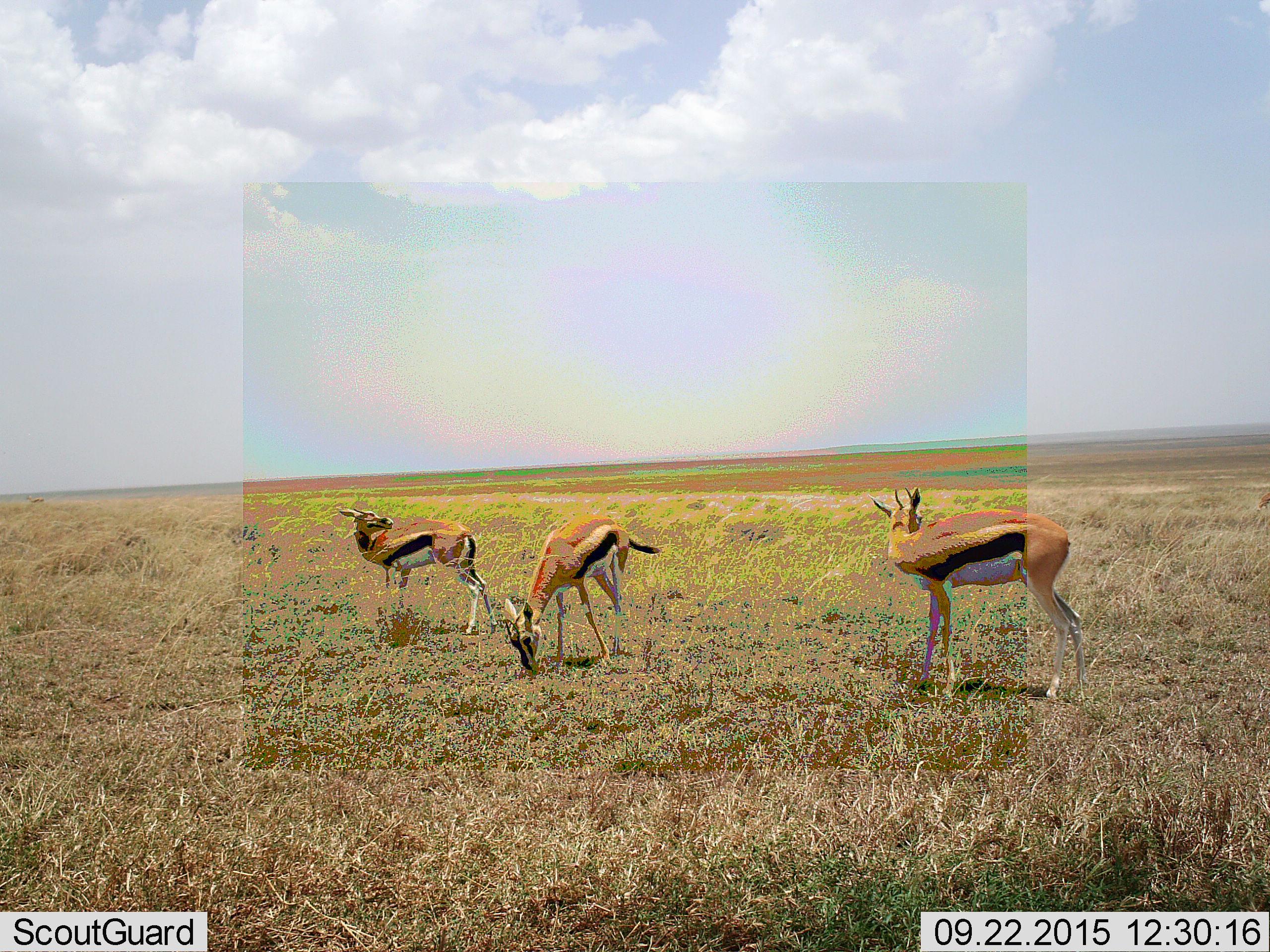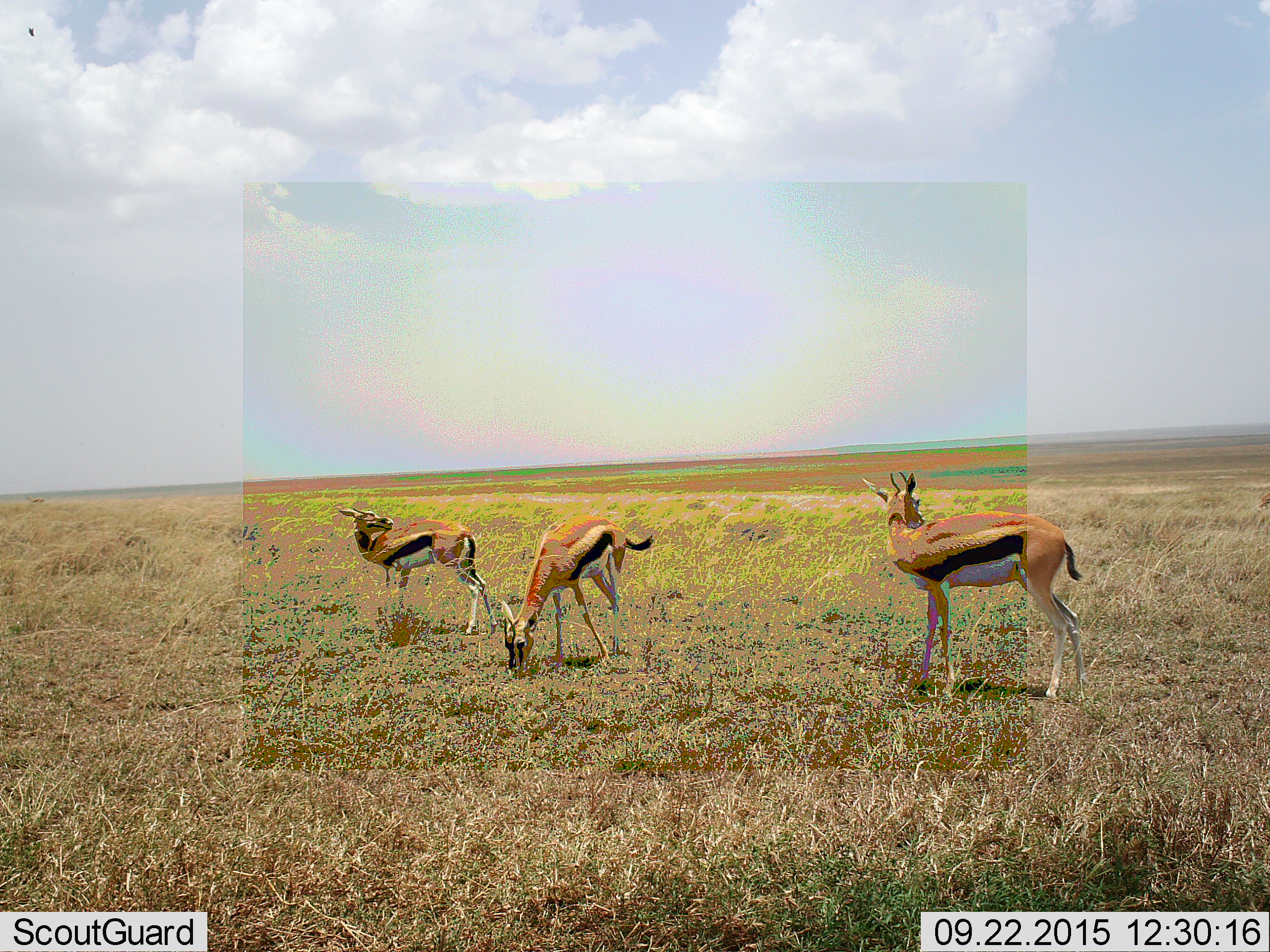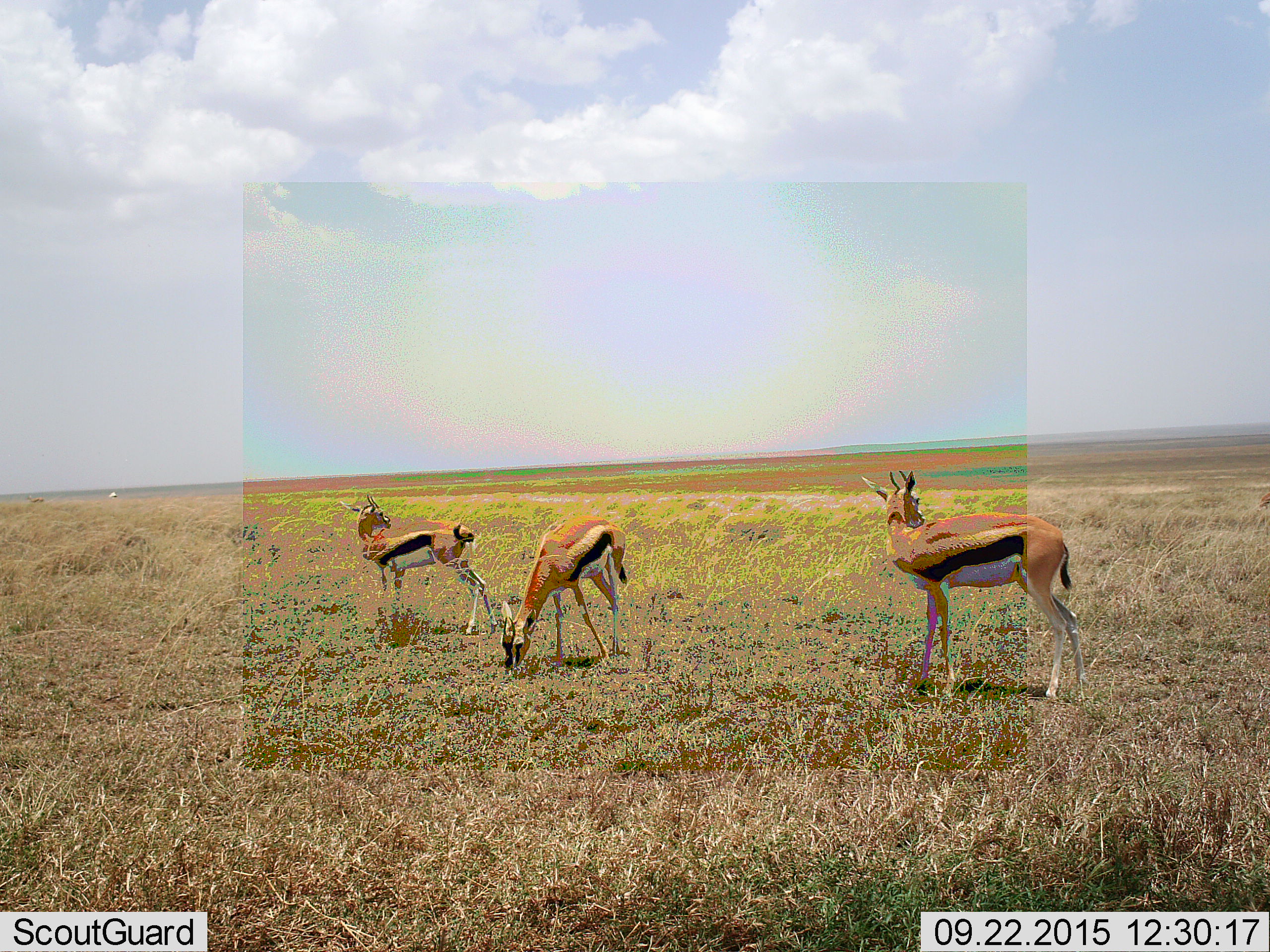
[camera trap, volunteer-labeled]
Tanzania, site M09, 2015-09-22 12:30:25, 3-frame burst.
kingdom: Animalia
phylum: Chordata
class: Mammalia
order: Artiodactyla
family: Bovidae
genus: Eudorcas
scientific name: Eudorcas thomsonii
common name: thomson's gazelle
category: gazellethomsons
Gazellethomsons (thomson's gazelle) (Eudorcas thomsonii), count 3. Behavior (volunteer vote fractions): standing 78%, resting 0%, moving 11%, interacting 0%. Young present (vote fraction): 0%. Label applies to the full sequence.